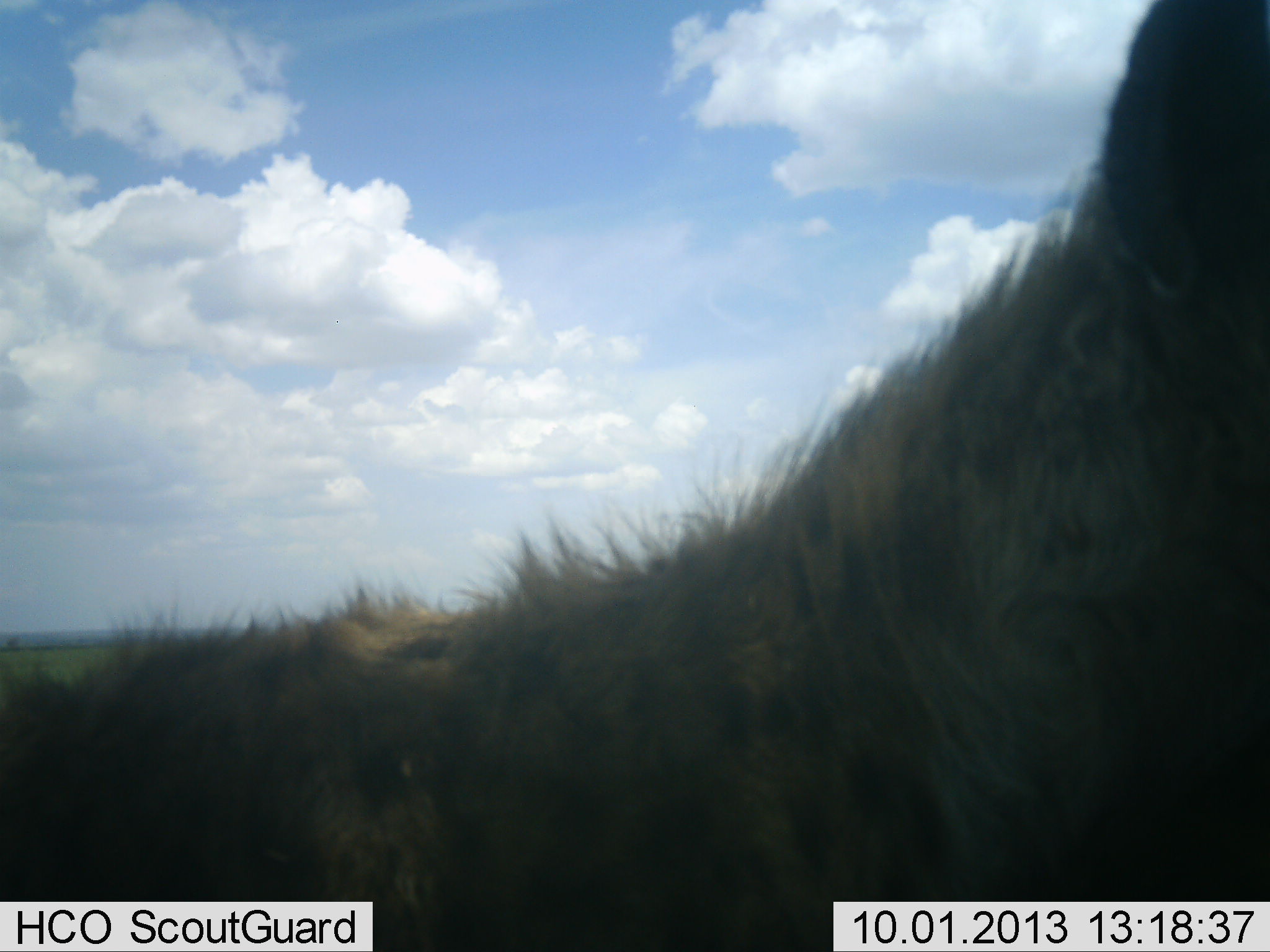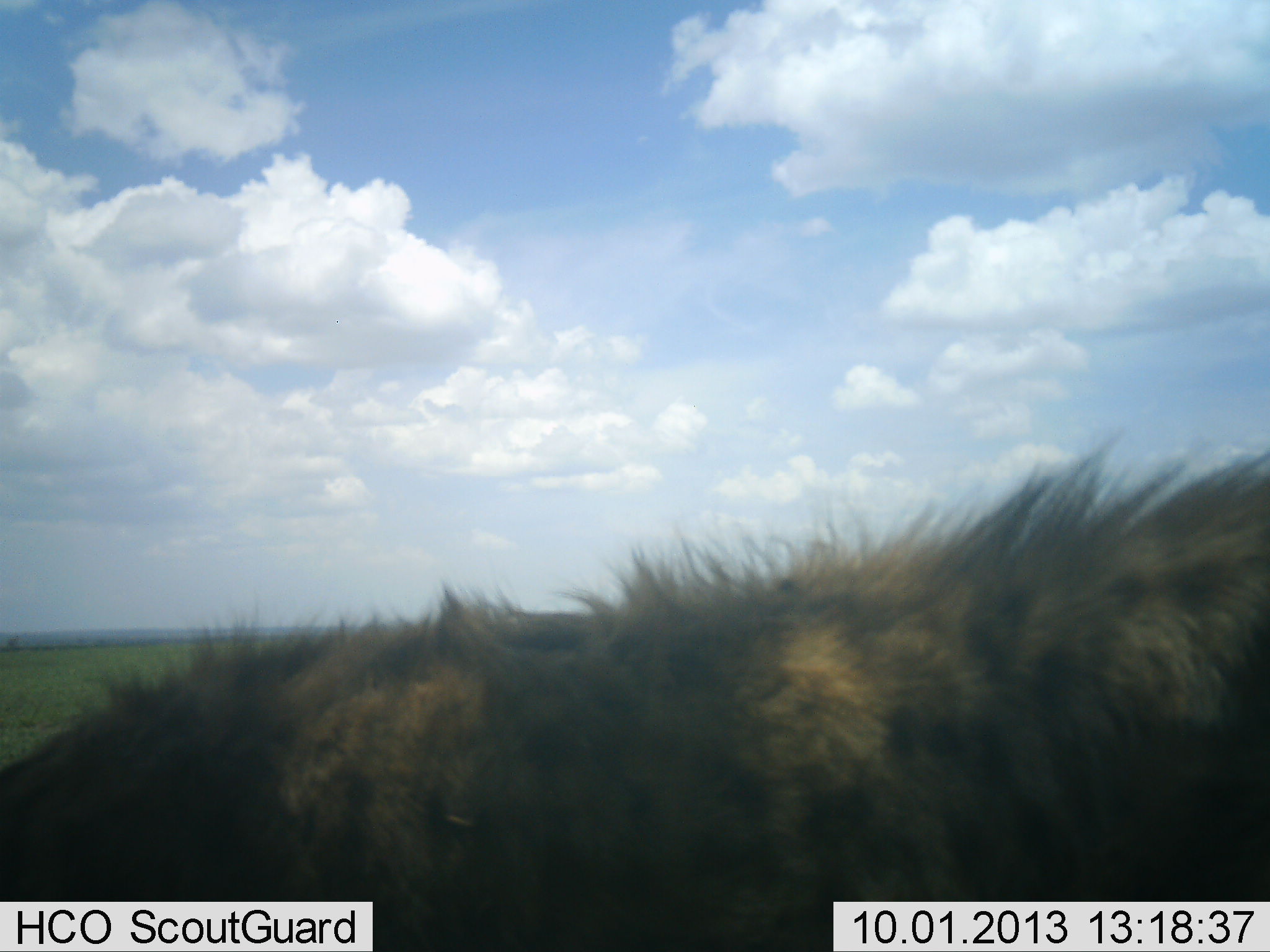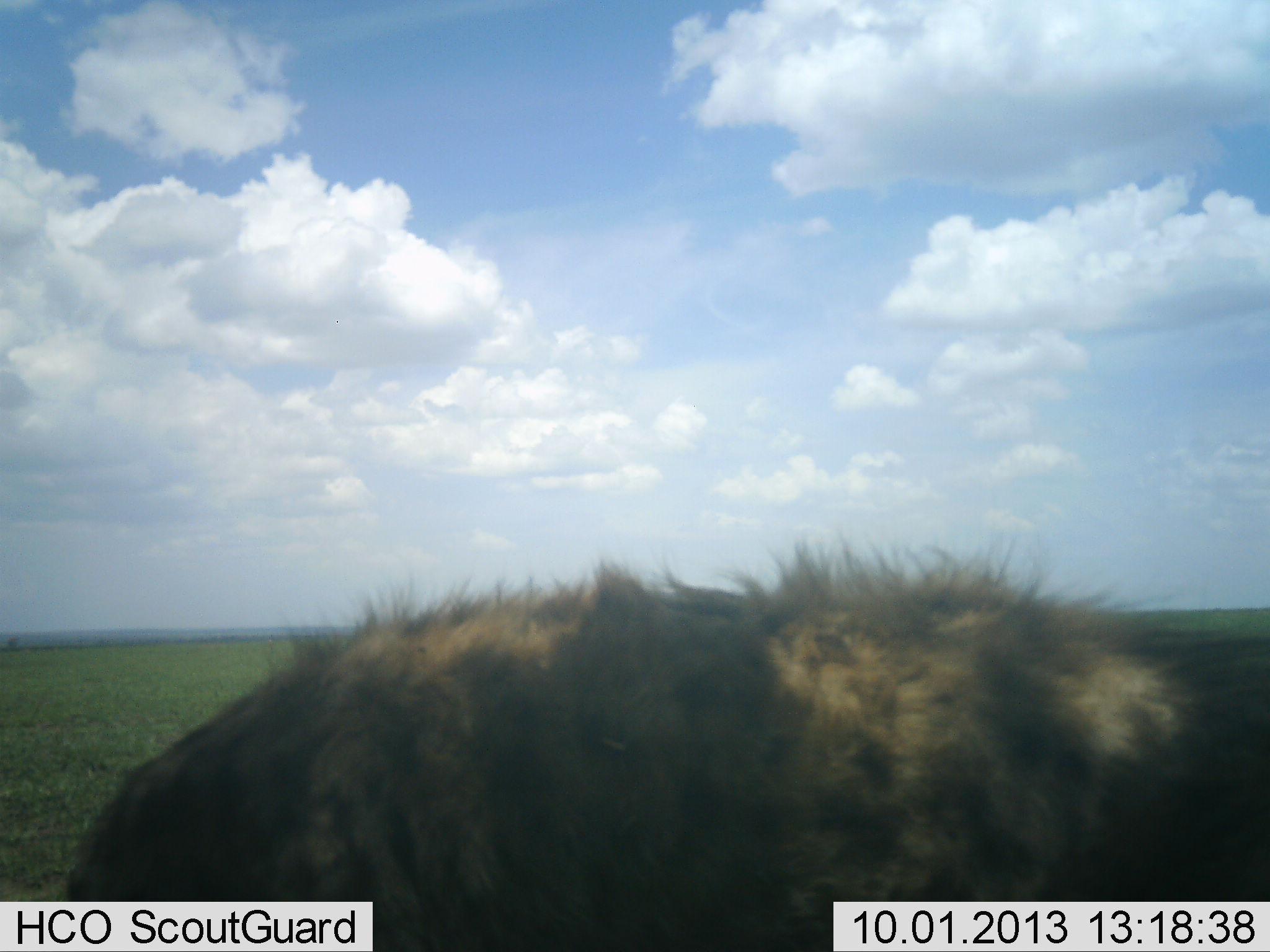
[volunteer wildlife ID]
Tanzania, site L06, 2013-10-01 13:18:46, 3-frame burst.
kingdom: Animalia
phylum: Chordata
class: Mammalia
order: Carnivora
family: Hyaenidae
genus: Crocuta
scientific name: Crocuta crocuta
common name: spotted hyena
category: hyenaspotted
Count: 1.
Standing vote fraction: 50%.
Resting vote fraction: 0%.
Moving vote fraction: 36%.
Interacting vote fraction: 7%.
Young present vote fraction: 0%.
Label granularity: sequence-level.